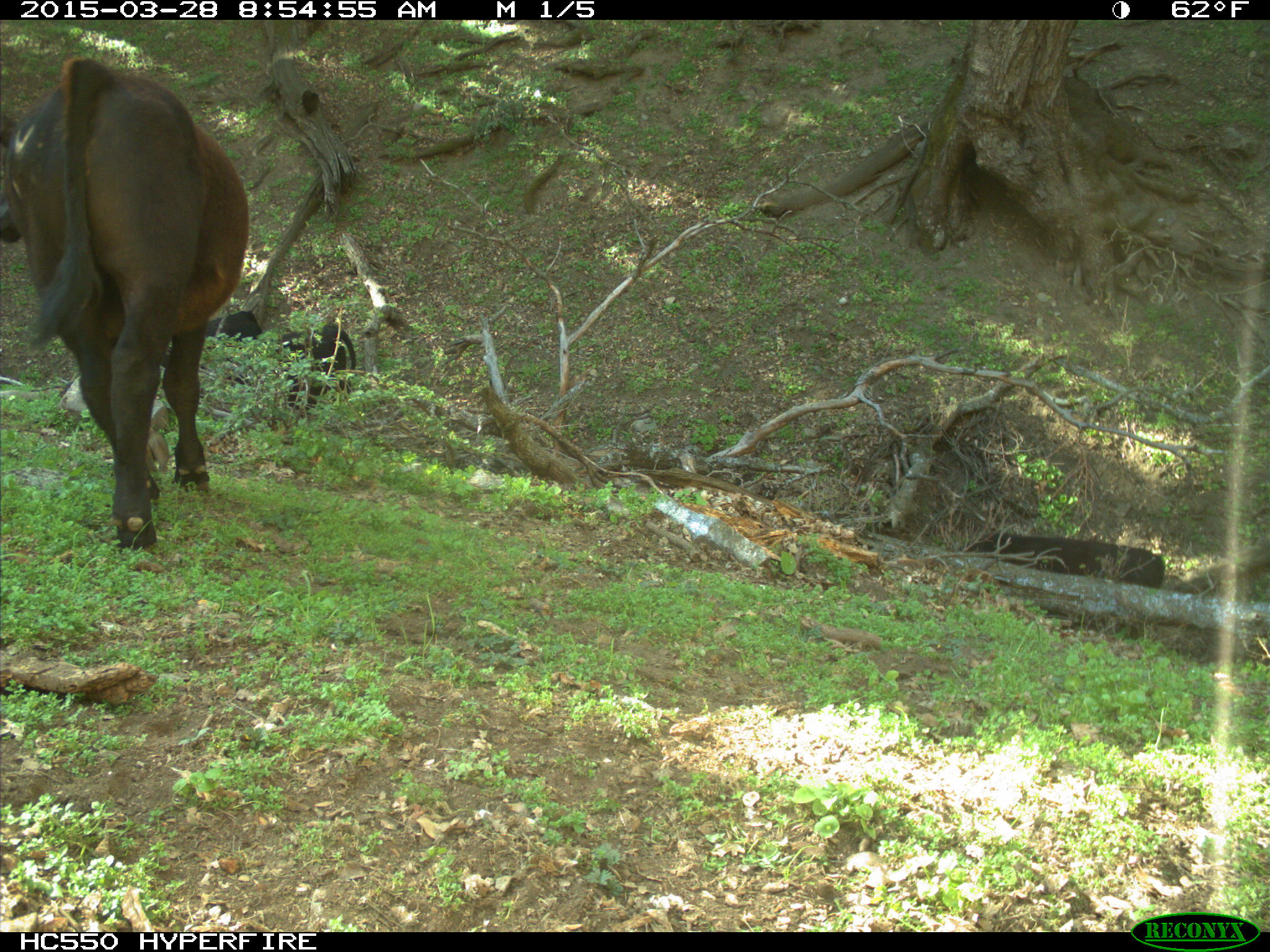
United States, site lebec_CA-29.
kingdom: Animalia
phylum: Chordata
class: Mammalia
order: Artiodactyla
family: Bovidae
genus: Bos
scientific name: Bos taurus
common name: domestic cow